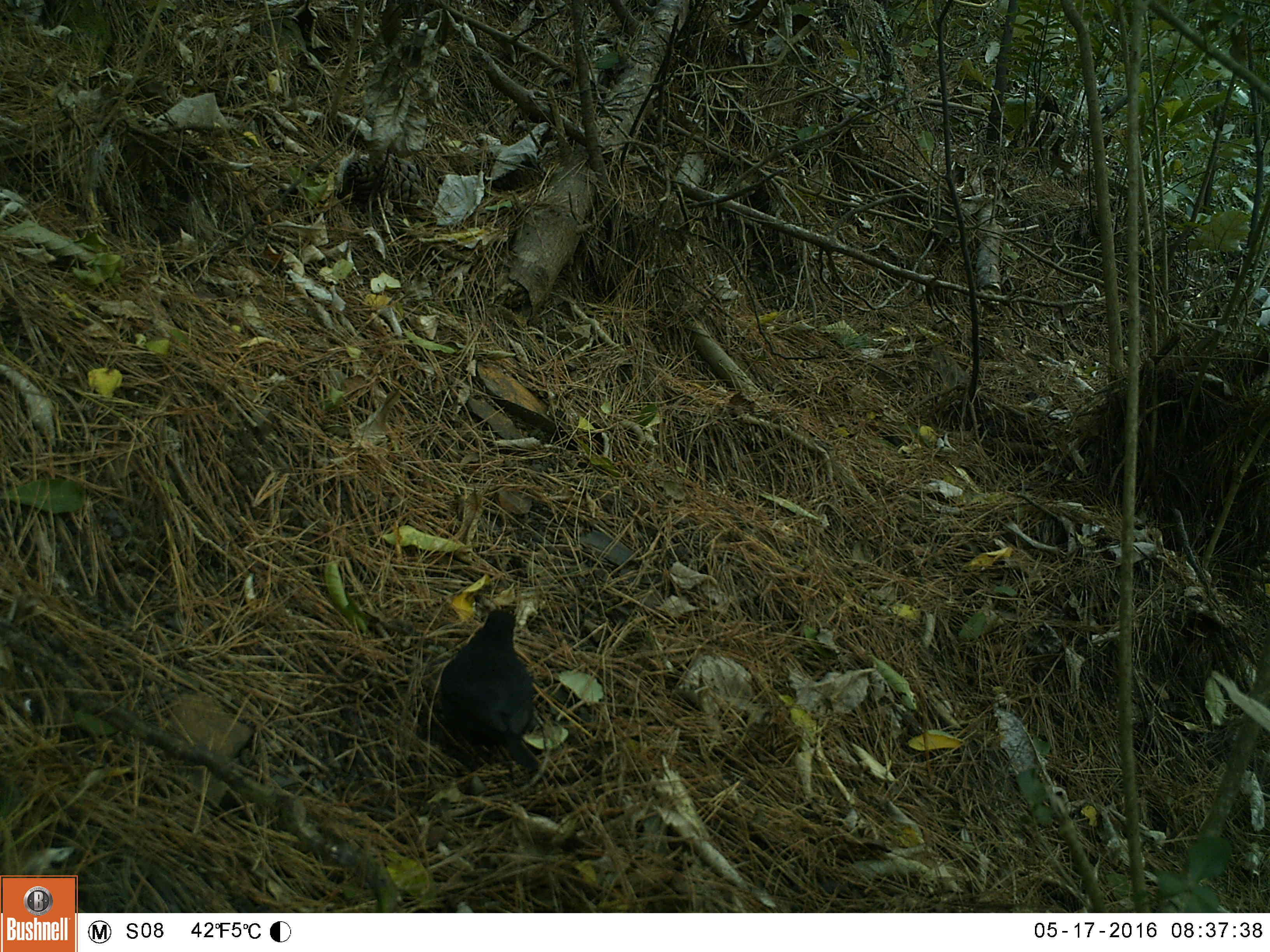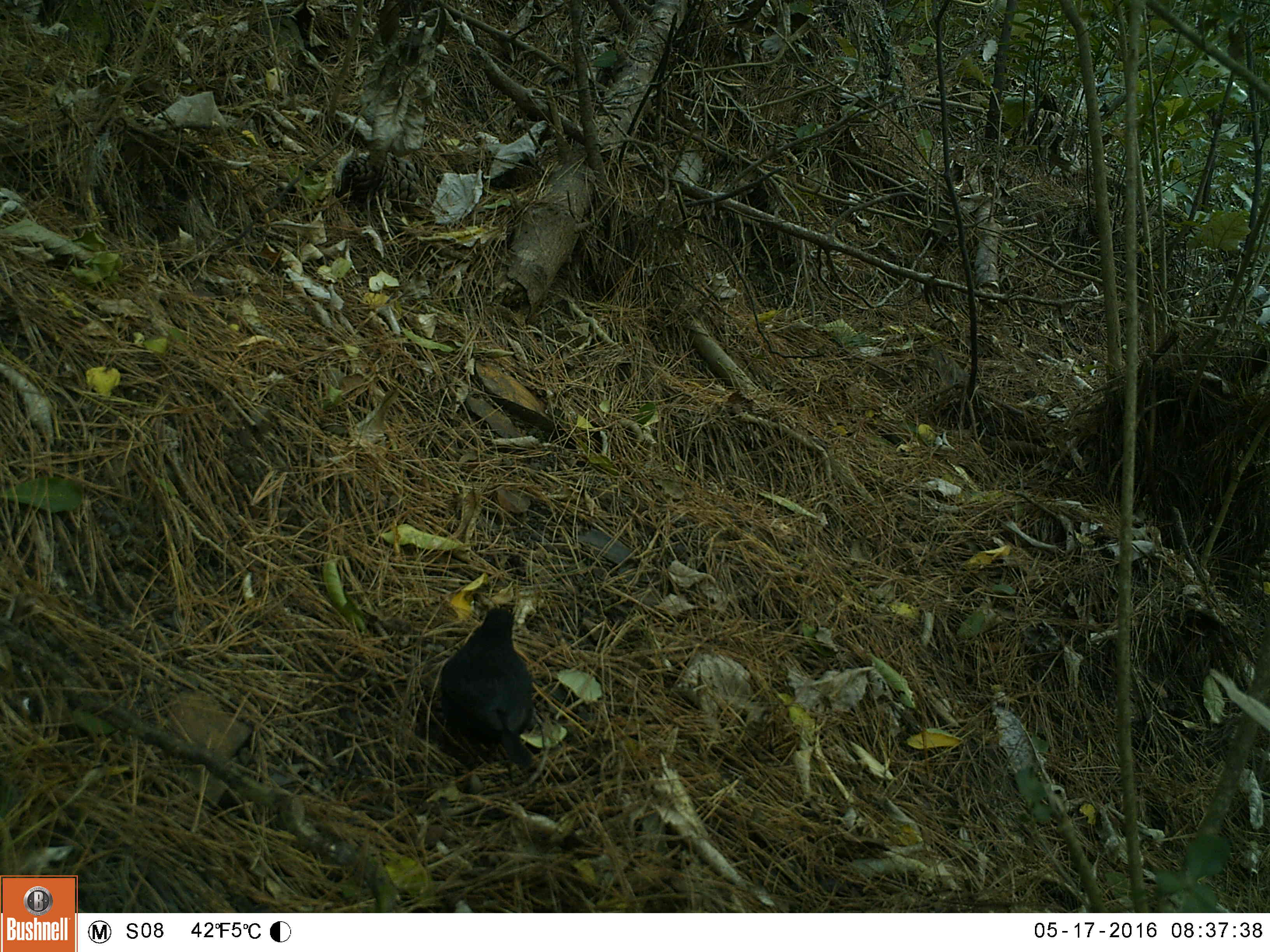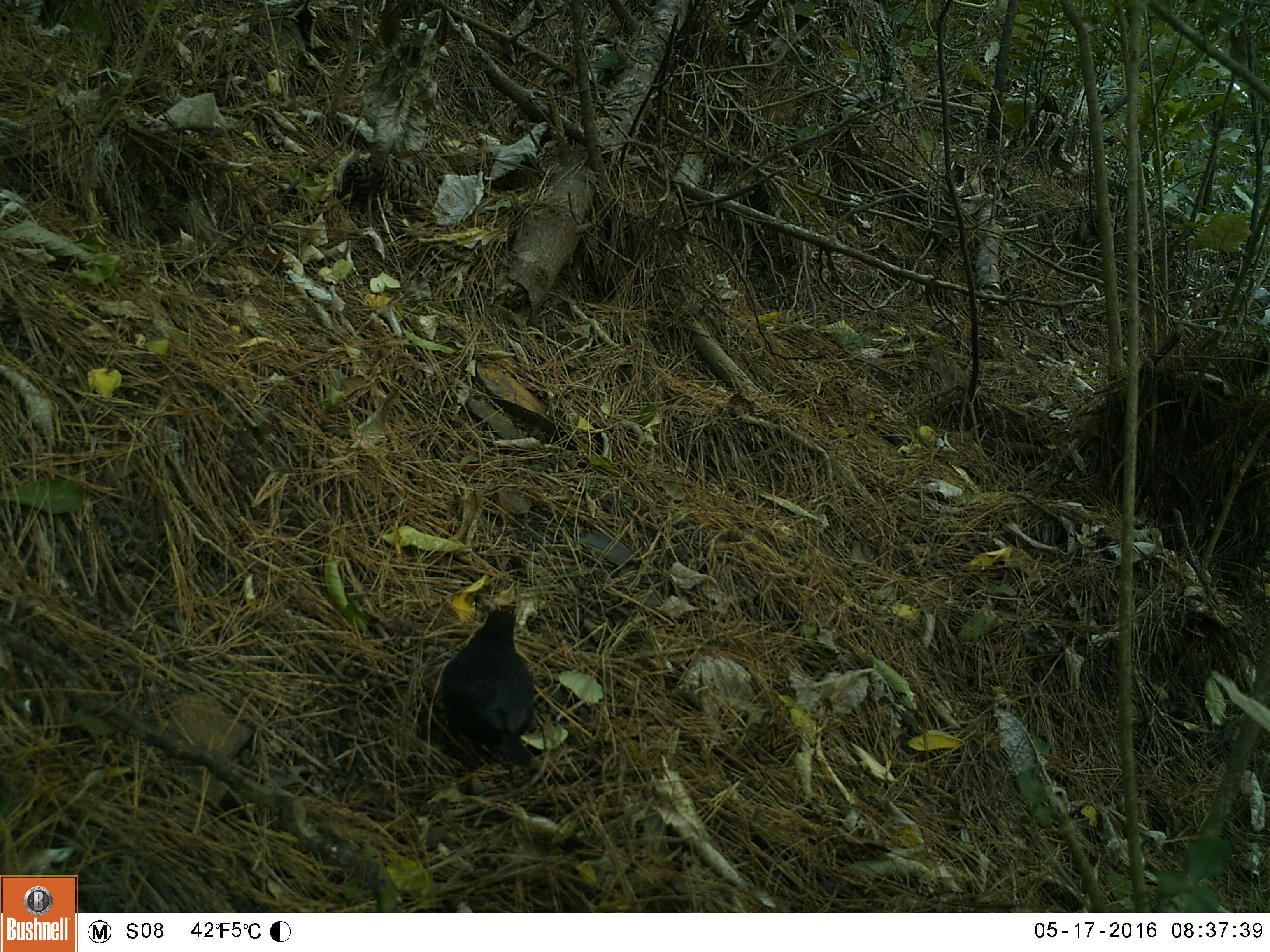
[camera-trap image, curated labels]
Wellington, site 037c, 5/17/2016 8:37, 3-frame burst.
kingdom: Animalia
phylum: Chordata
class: Aves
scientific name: Aves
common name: bird